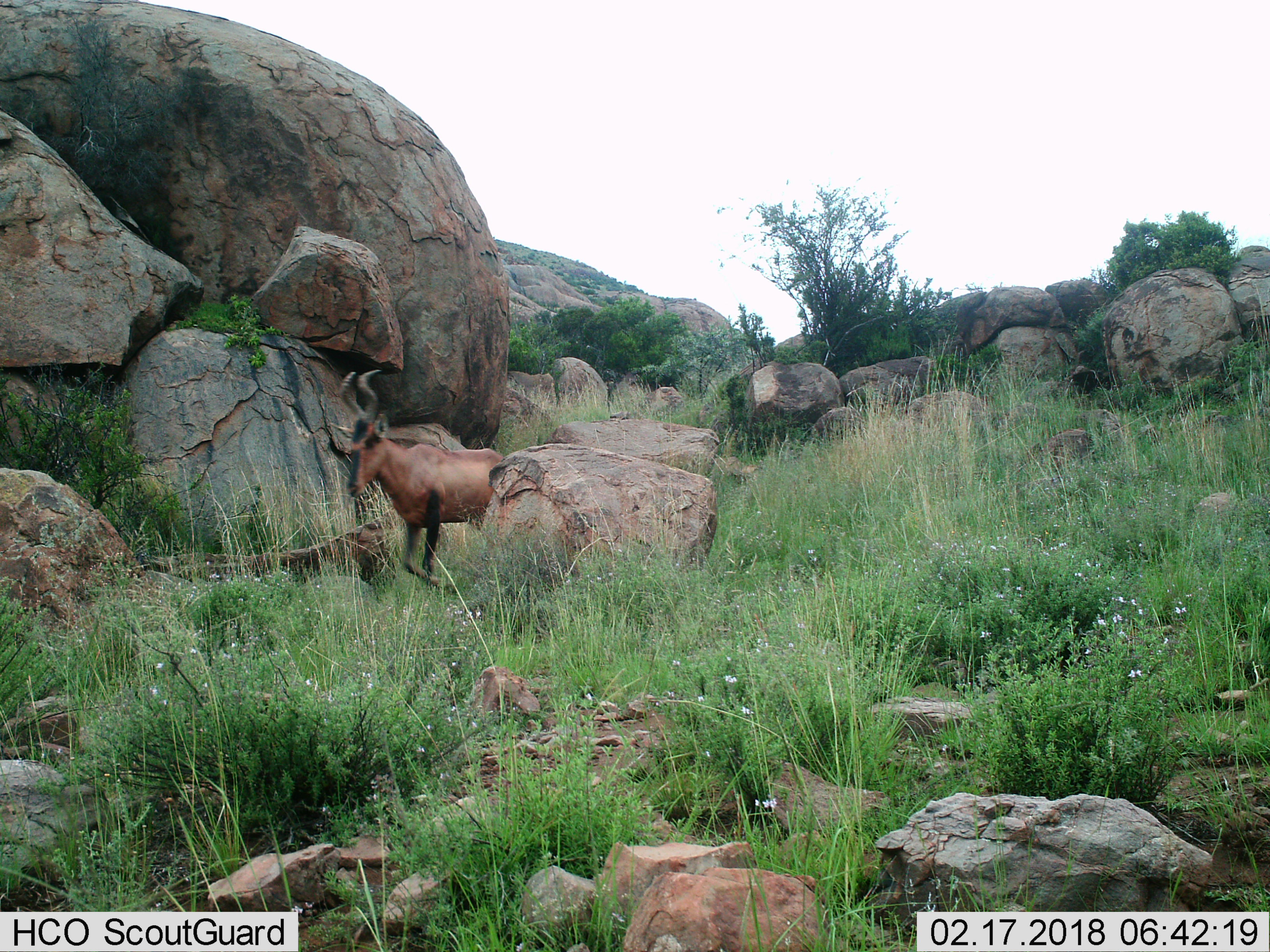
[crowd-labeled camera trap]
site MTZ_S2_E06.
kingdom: Animalia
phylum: Chordata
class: Mammalia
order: Artiodactyla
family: Bovidae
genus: Alcelaphus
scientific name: Alcelaphus buselaphus caama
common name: red hartebeest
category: hartebeestred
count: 1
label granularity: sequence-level